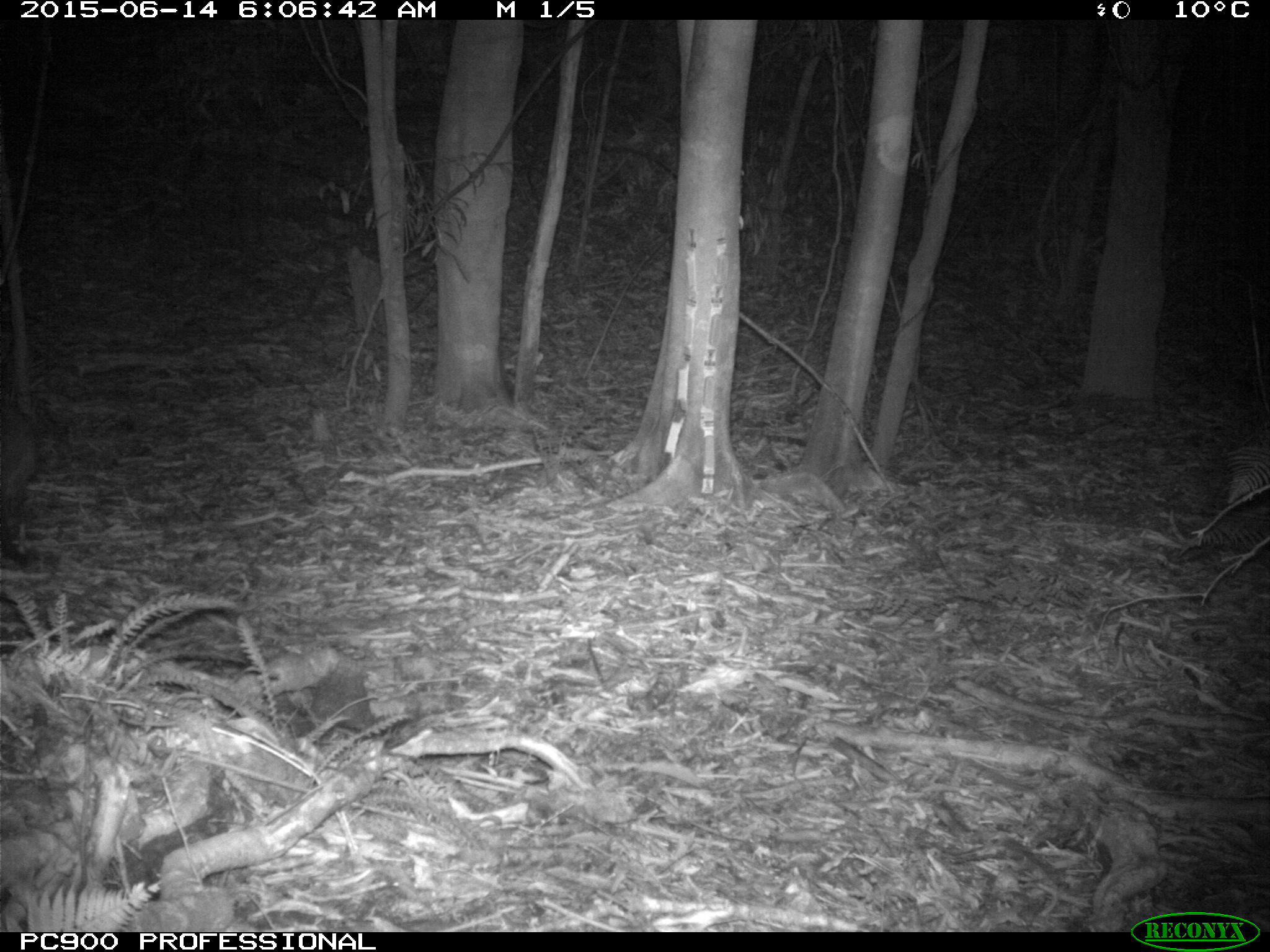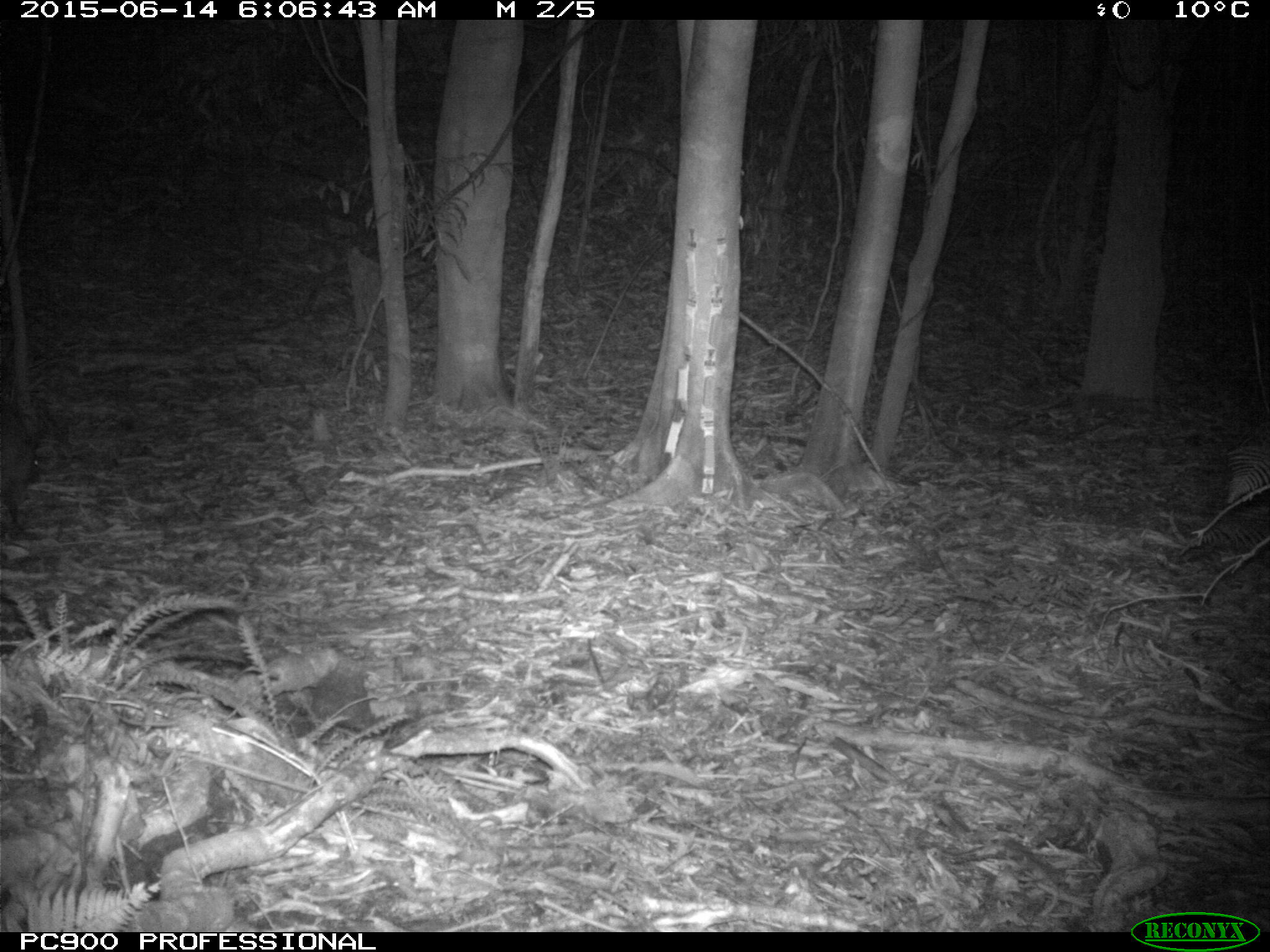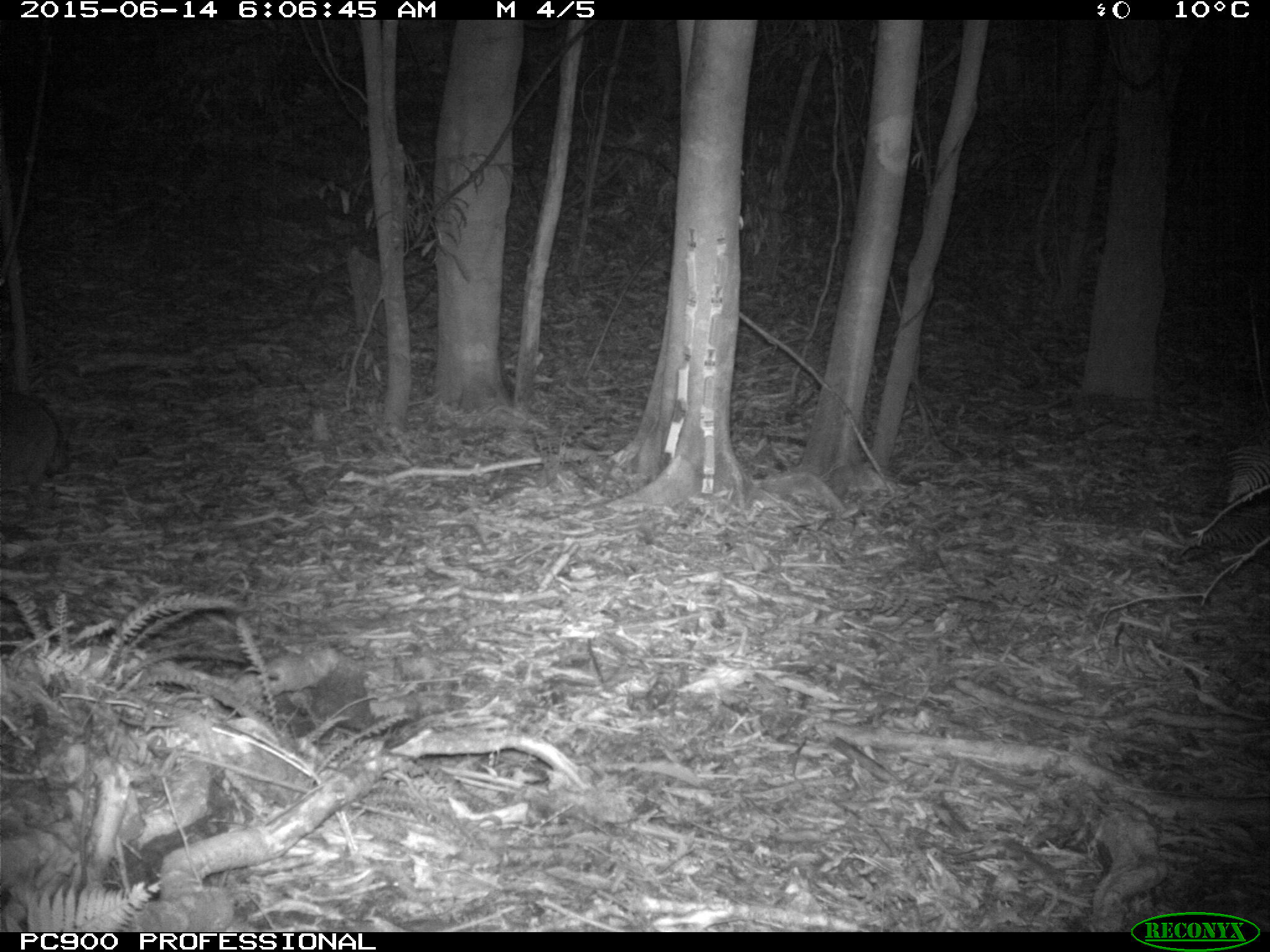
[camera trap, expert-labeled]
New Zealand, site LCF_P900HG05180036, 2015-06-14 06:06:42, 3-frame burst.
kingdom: Animalia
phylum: Chordata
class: Mammalia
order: Diprotodontia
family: Macropodidae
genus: Notamacropus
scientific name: Notamacropus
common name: wallaby